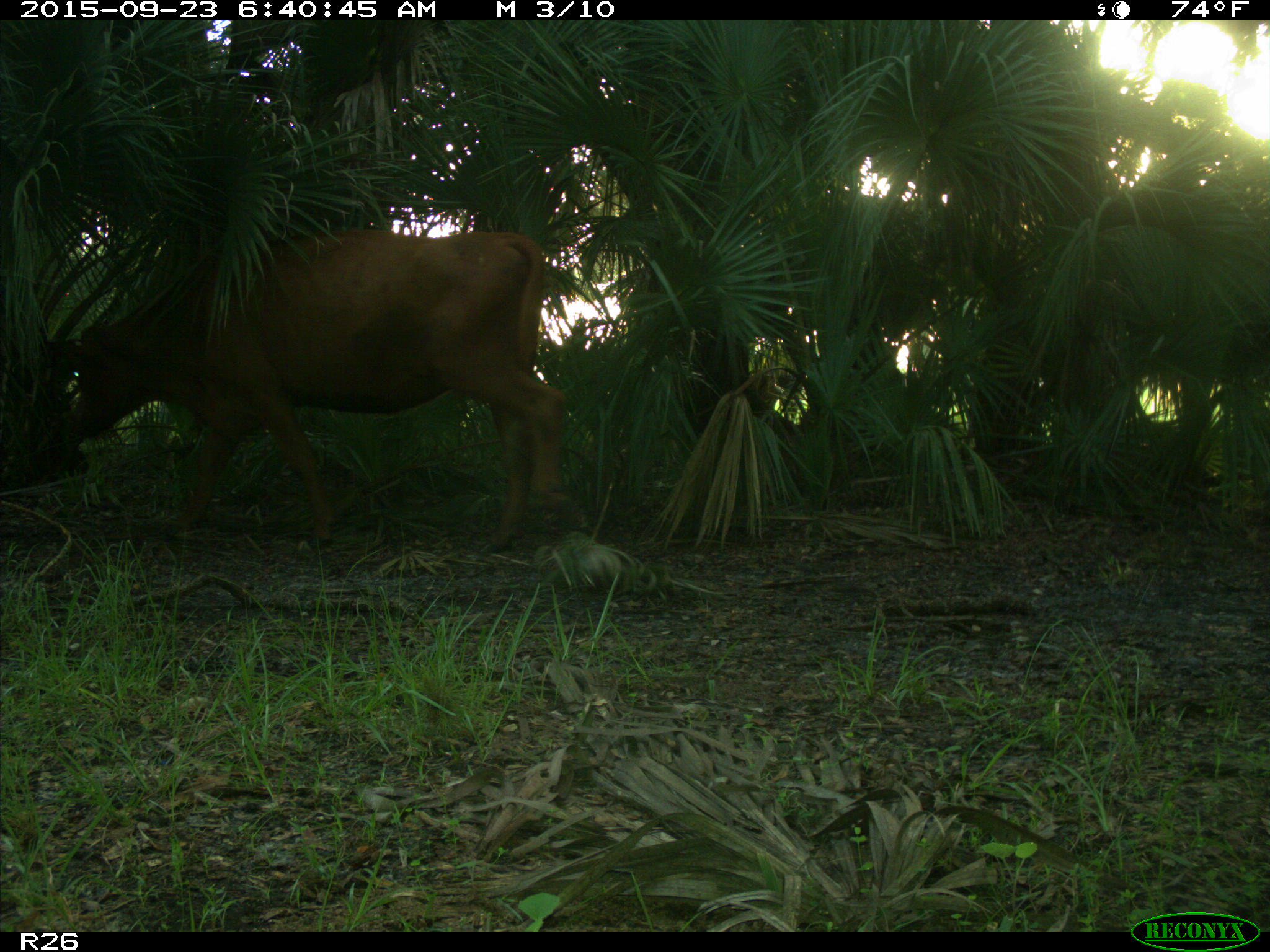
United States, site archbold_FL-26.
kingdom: Animalia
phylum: Chordata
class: Mammalia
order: Artiodactyla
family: Bovidae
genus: Bos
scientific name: Bos taurus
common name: domestic cow